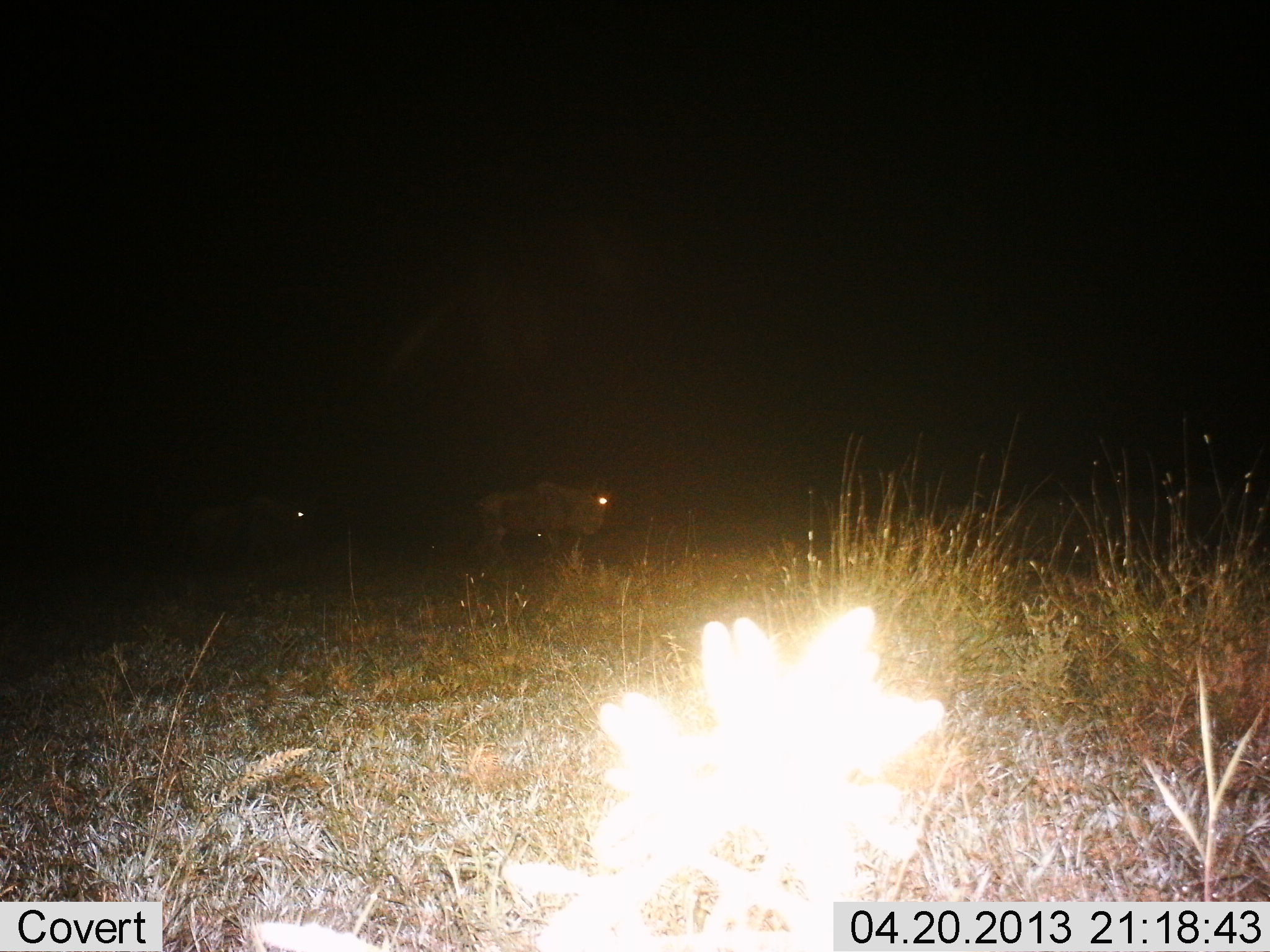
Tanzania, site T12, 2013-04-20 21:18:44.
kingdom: Animalia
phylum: Chordata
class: Mammalia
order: Artiodactyla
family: Bovidae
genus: Connochaetes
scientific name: Connochaetes taurinus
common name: blue wildebeest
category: wildebeest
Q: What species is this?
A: Wildebeest (blue wildebeest) (Connochaetes taurinus).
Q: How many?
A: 2.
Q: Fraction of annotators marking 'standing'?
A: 44%.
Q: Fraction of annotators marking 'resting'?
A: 0%.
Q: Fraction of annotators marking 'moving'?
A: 56%.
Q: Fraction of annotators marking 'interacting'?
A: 0%.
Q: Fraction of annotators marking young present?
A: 0%.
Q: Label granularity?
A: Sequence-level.